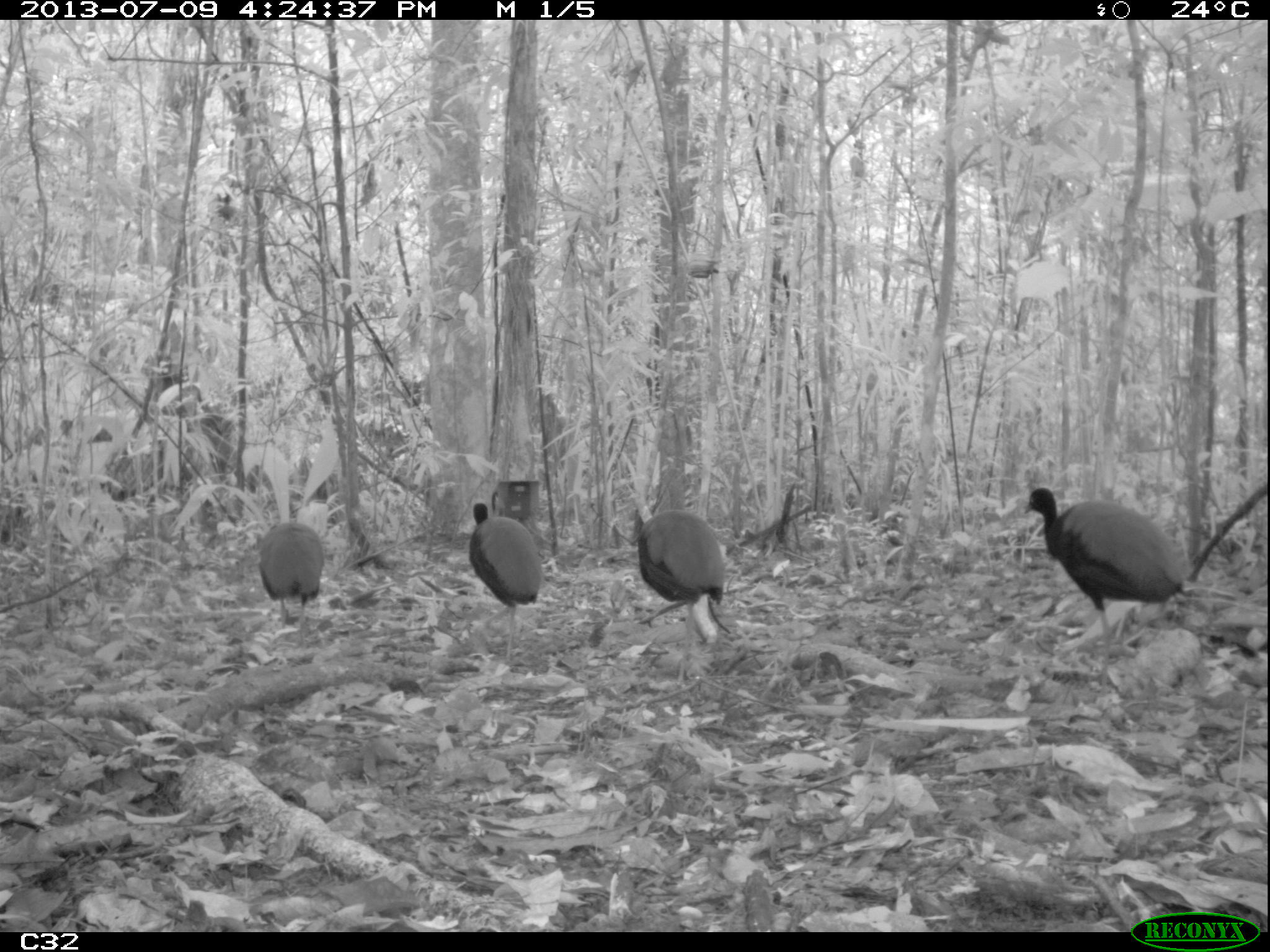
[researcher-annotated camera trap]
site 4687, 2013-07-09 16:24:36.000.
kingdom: Animalia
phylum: Chordata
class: Aves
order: Gruiformes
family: Psophiidae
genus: Psophia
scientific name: Psophia crepitans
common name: gray-winged trumpeter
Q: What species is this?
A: Psophia crepitans (gray-winged trumpeter).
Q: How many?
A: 5.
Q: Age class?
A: Adult.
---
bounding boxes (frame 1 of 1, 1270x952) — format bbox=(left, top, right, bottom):
psophia crepitans: bbox=(1021, 485, 1188, 641); bbox=(630, 508, 725, 648); bbox=(468, 500, 543, 661); bbox=(256, 521, 326, 651)